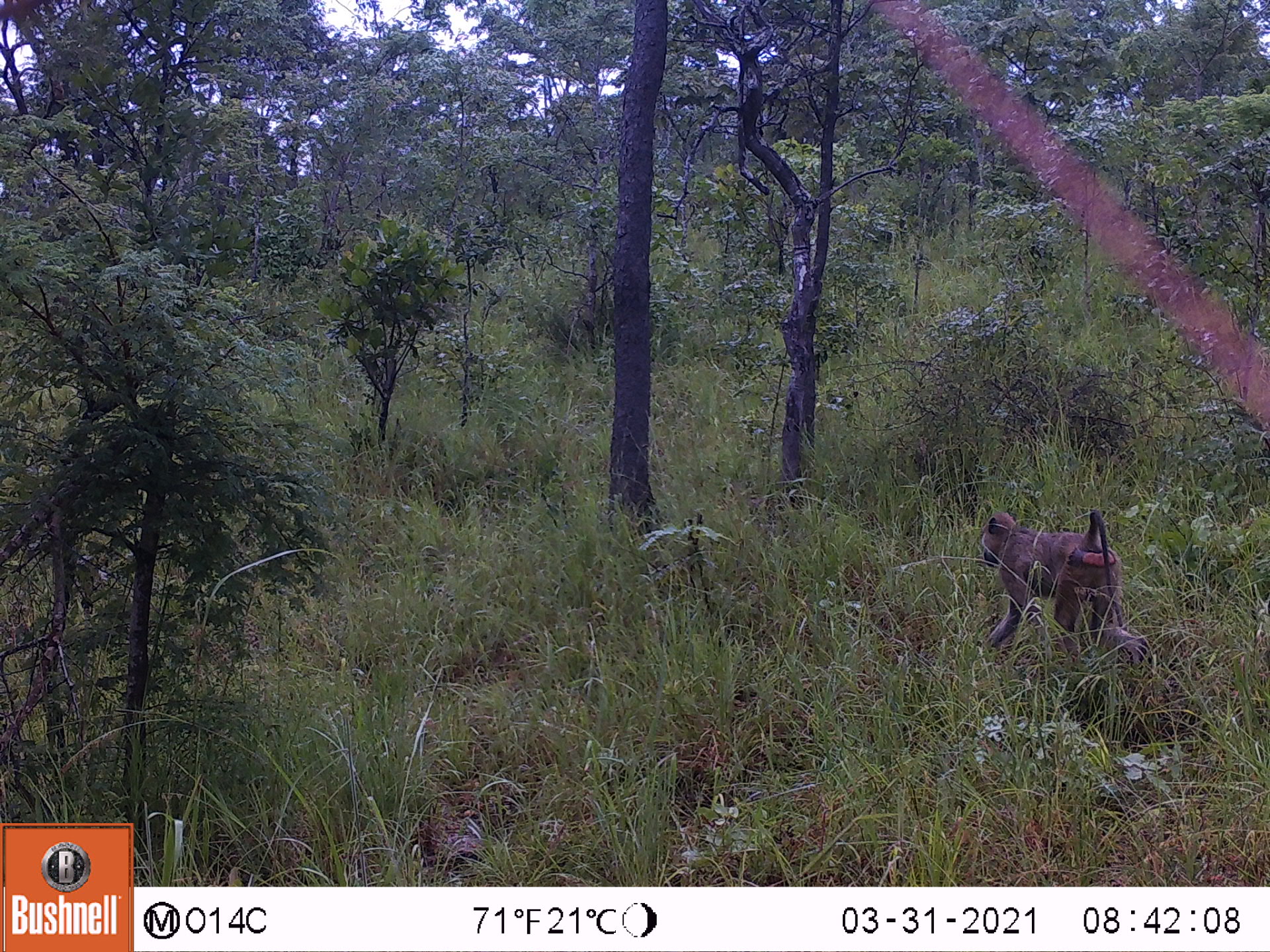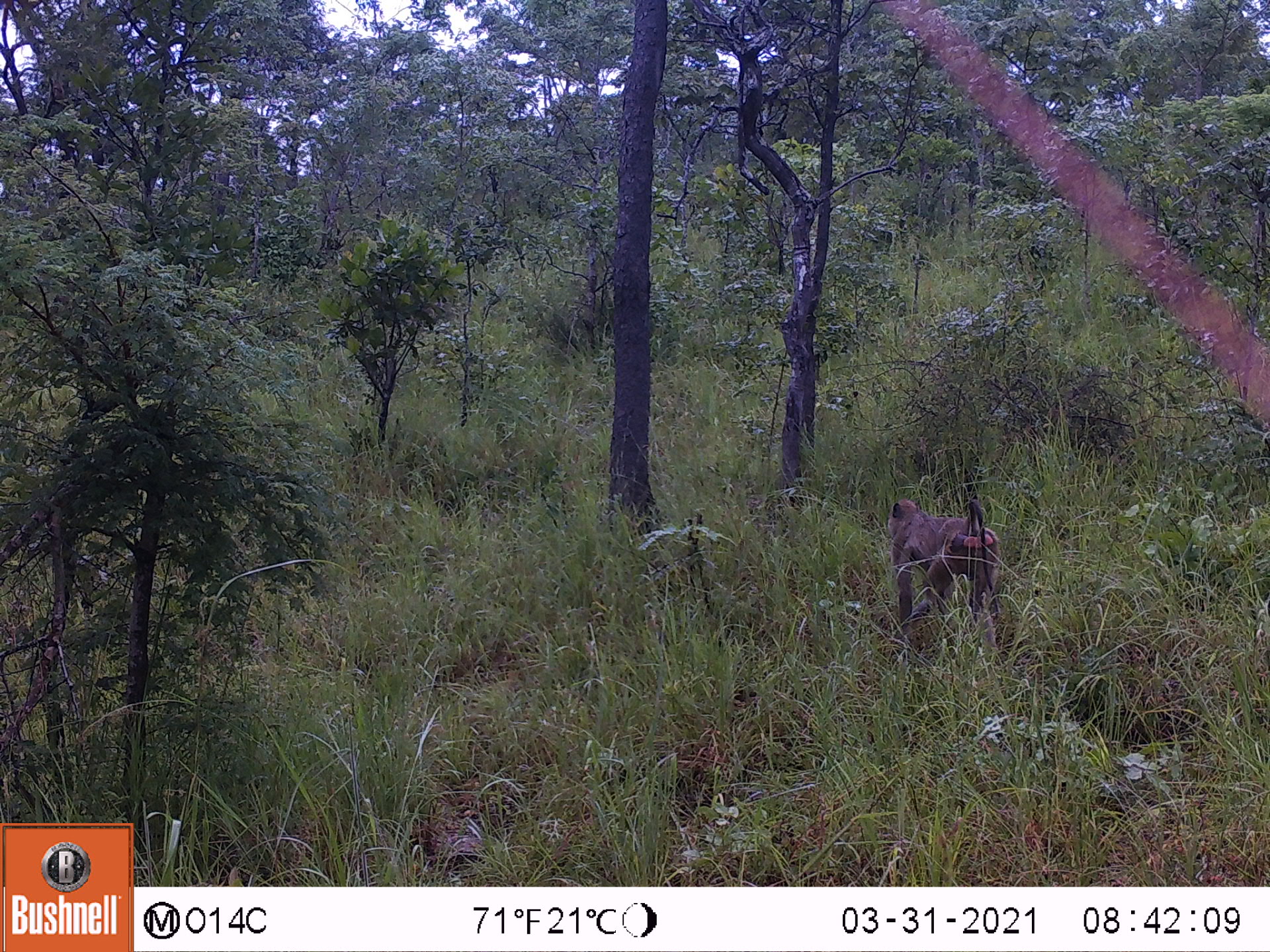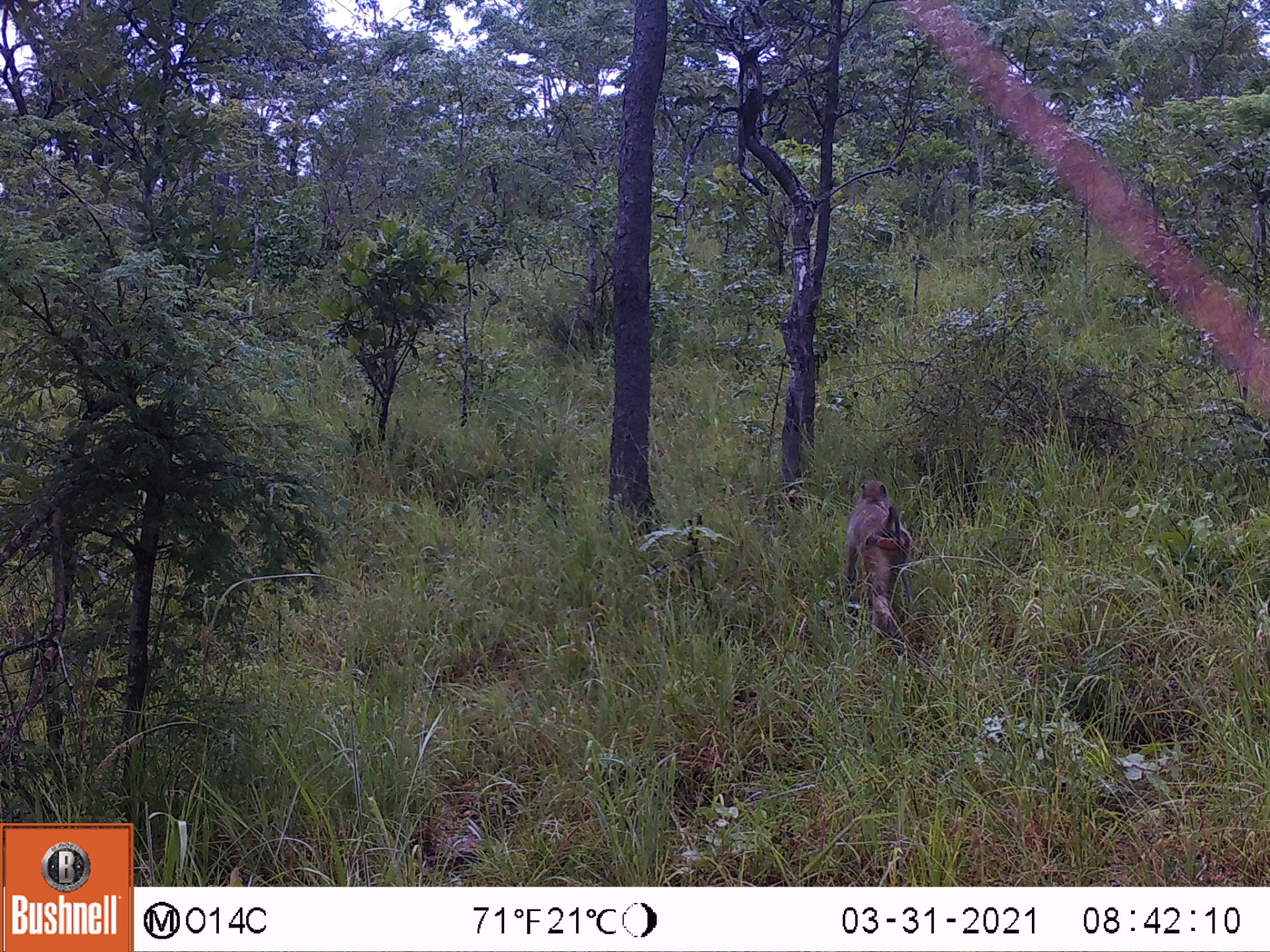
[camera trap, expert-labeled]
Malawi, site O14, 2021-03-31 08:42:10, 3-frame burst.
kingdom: Animalia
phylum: Chordata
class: Mammalia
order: Primates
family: Cercopithecidae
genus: Papio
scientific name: Papio cynocephalus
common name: yellow baboon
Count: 1.